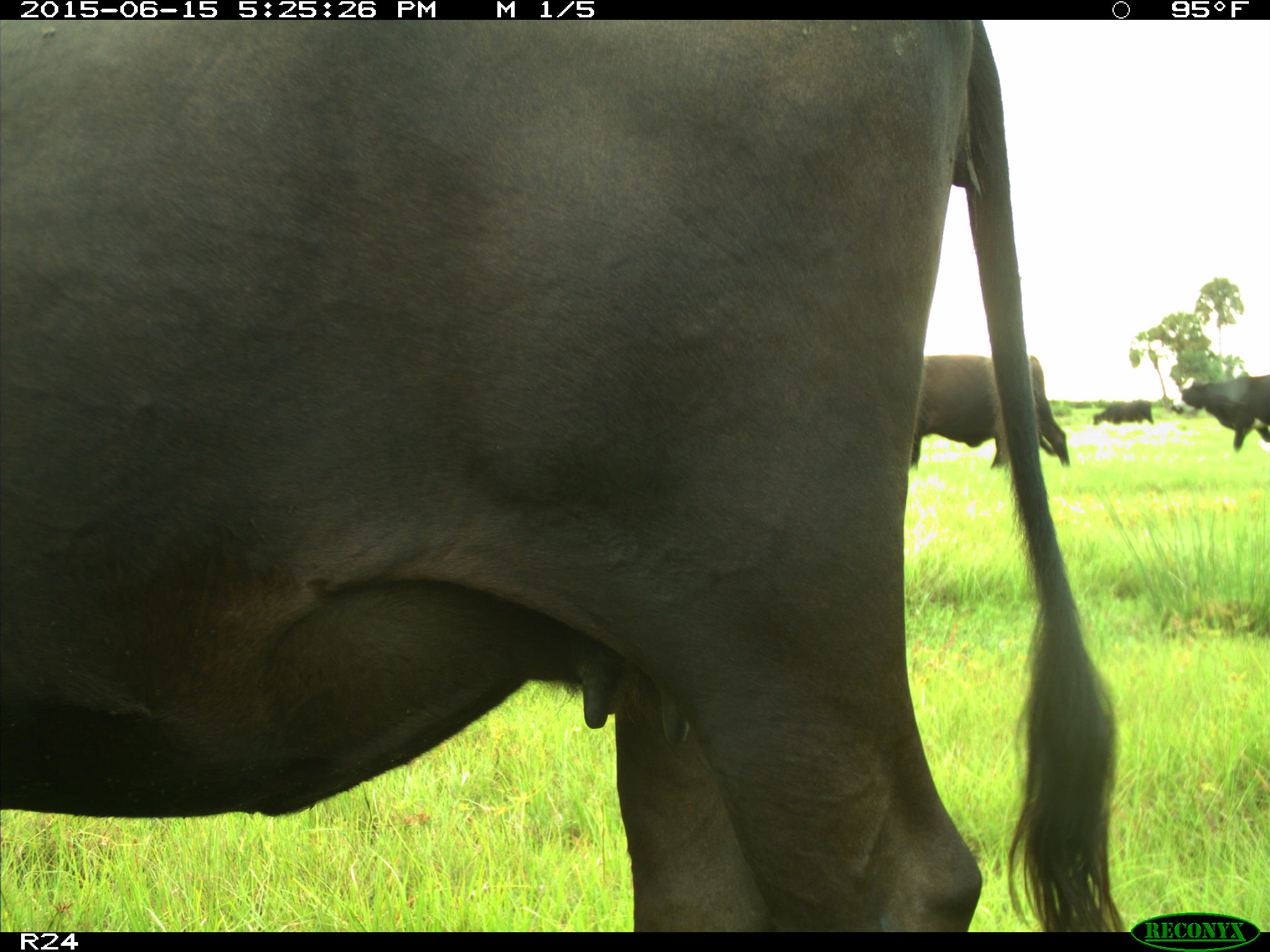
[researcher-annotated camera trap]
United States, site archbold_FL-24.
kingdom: Animalia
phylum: Chordata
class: Mammalia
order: Artiodactyla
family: Bovidae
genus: Bos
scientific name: Bos taurus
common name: domestic cow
Bos taurus (domestic cow).